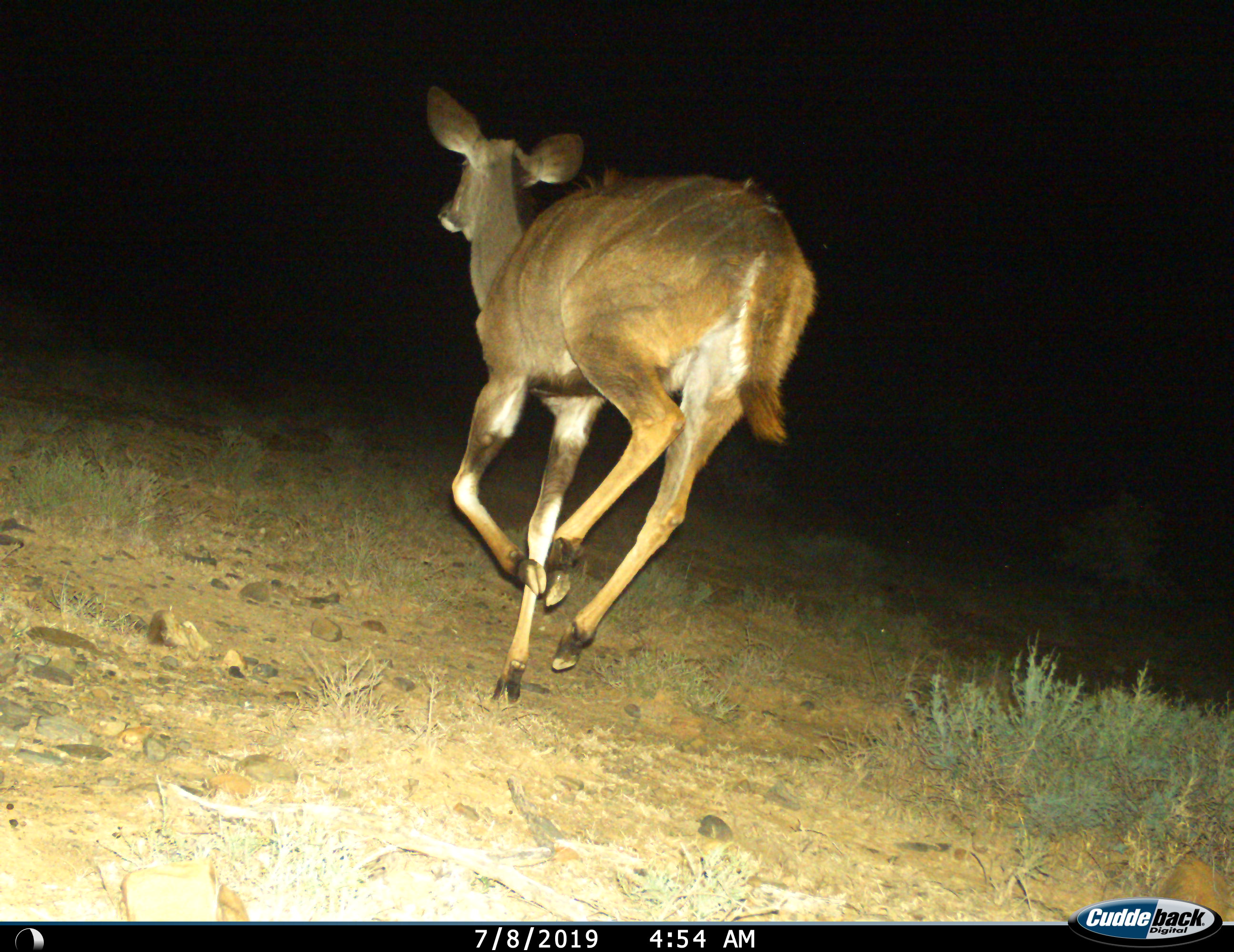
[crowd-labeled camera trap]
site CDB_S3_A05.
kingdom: Animalia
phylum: Chordata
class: Mammalia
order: Artiodactyla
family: Bovidae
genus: Tragelaphus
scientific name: Tragelaphus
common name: kudu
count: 1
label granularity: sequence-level